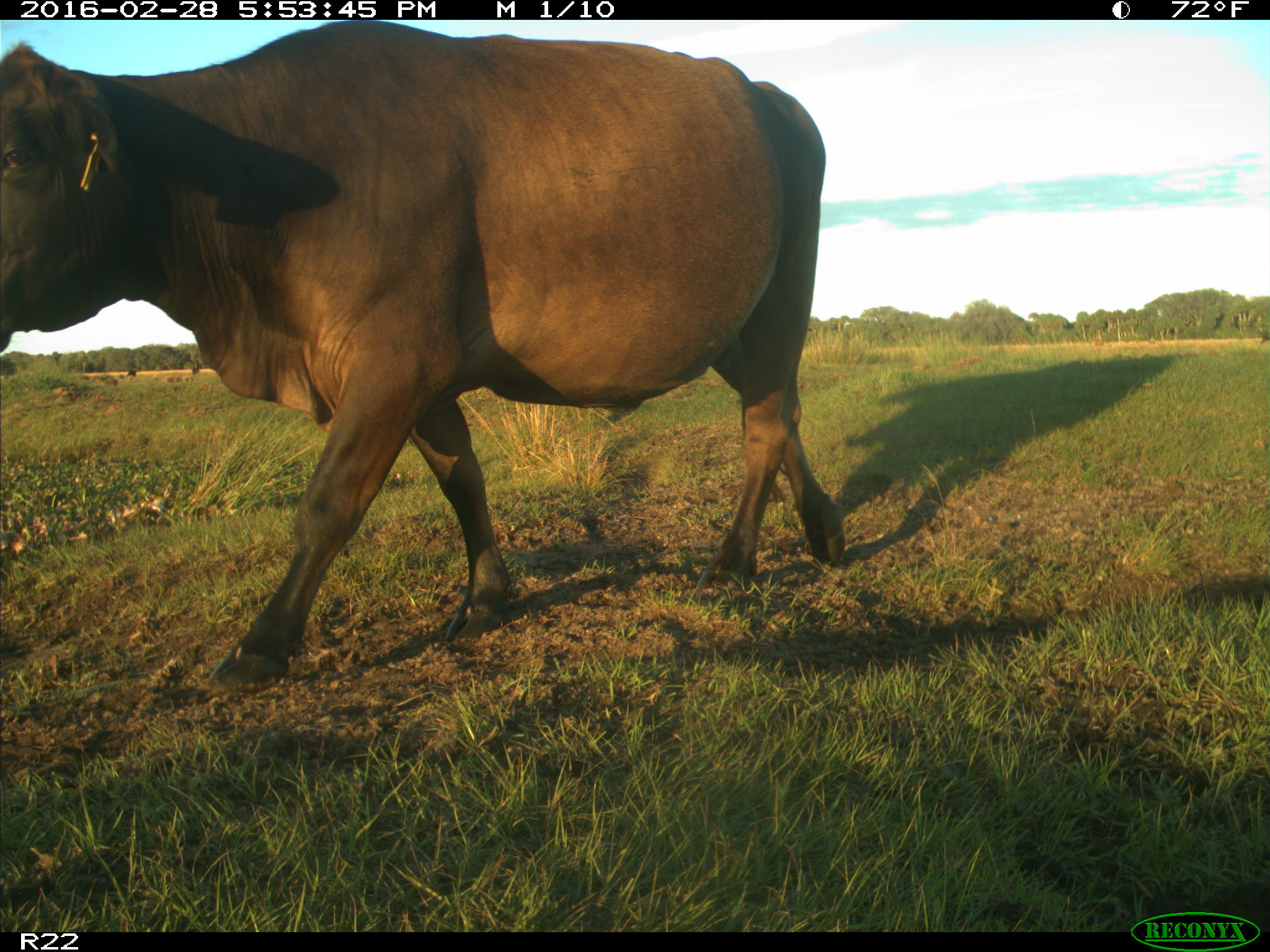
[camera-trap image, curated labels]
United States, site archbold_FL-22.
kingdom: Animalia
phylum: Chordata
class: Mammalia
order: Artiodactyla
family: Bovidae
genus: Bos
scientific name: Bos taurus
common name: domestic cow